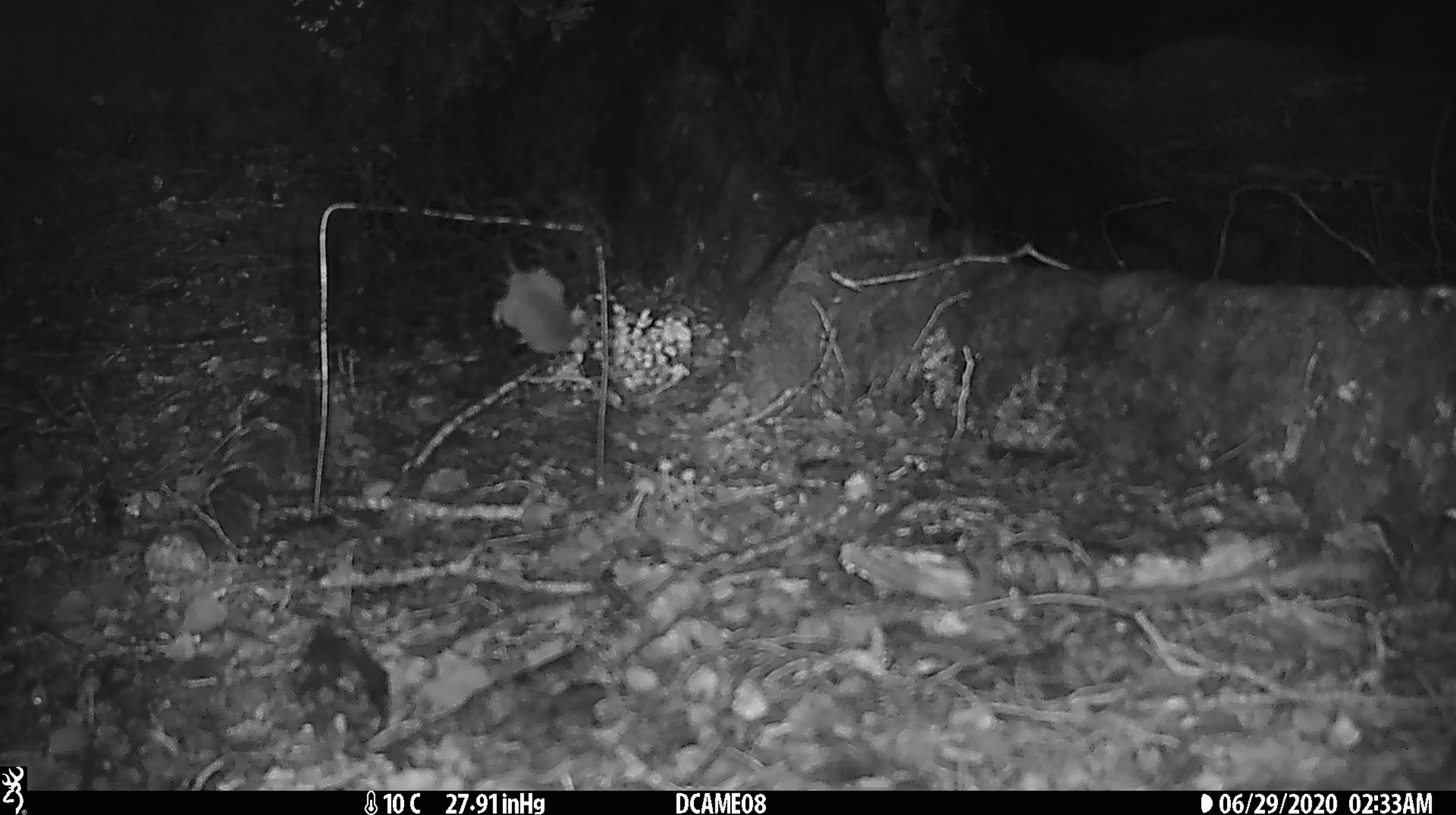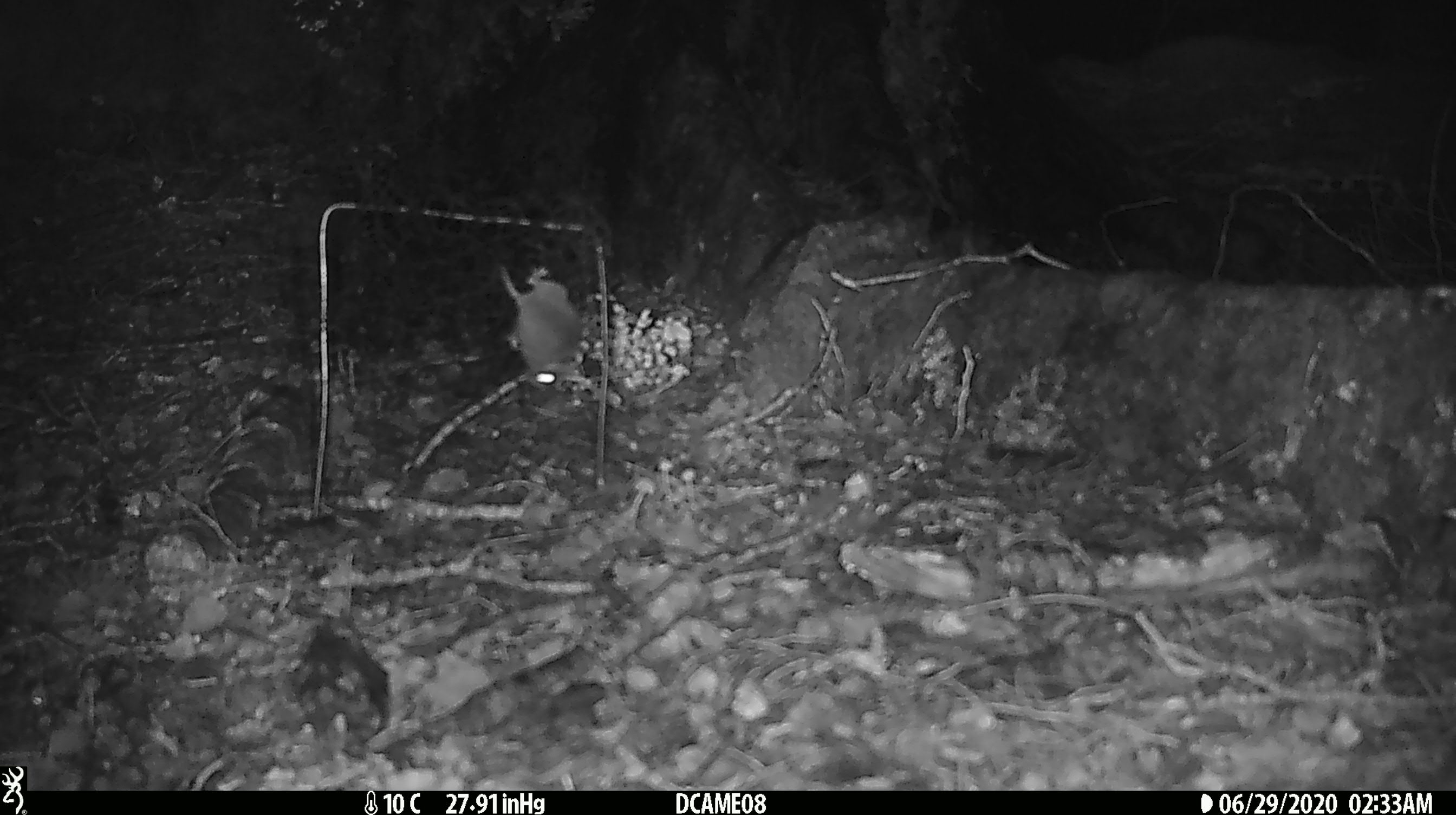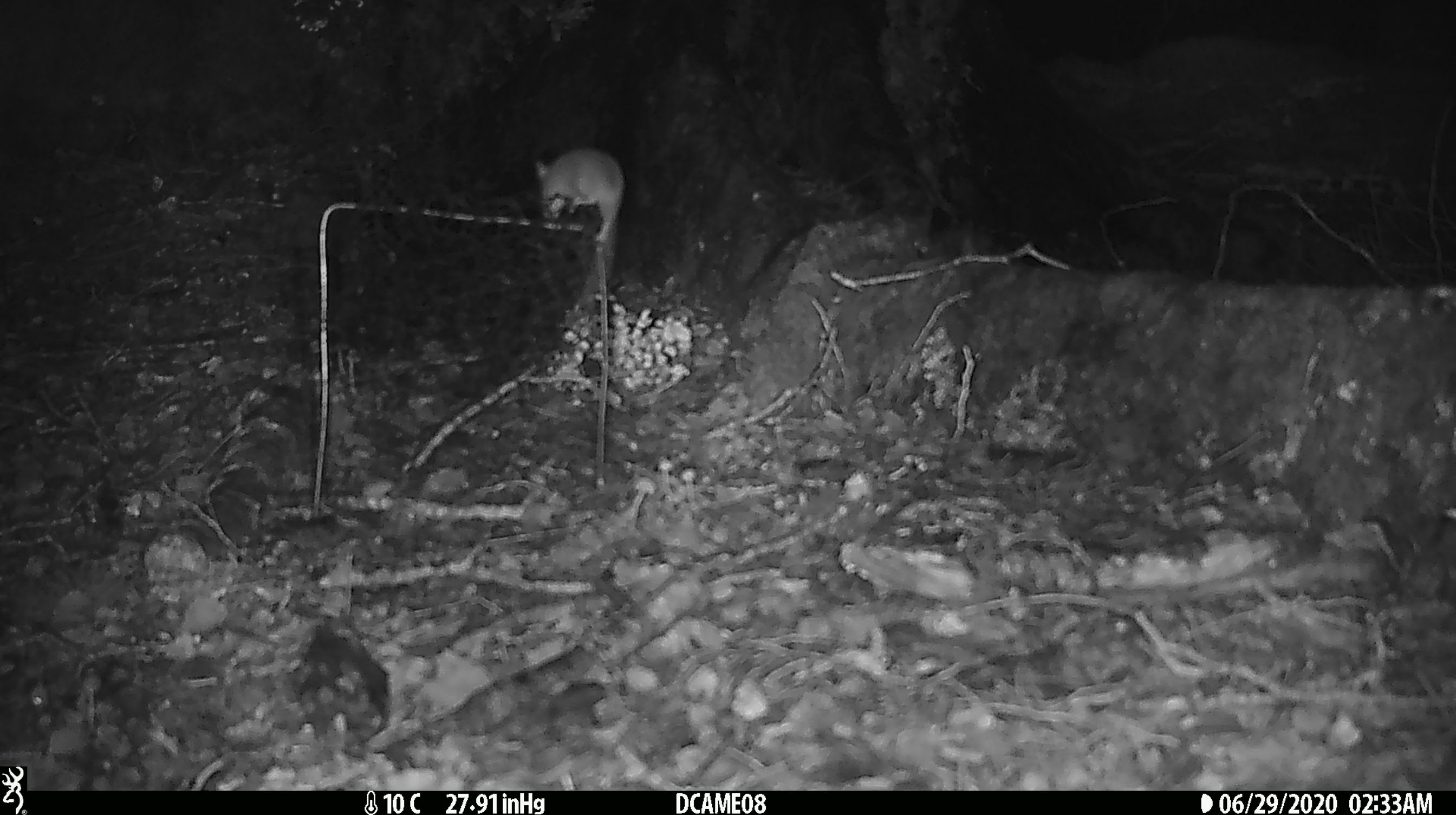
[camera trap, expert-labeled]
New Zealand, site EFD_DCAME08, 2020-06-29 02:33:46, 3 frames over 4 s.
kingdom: Animalia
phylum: Chordata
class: Mammalia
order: Rodentia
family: Muridae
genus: Mus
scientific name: Mus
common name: mouse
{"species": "mouse (Mus)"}